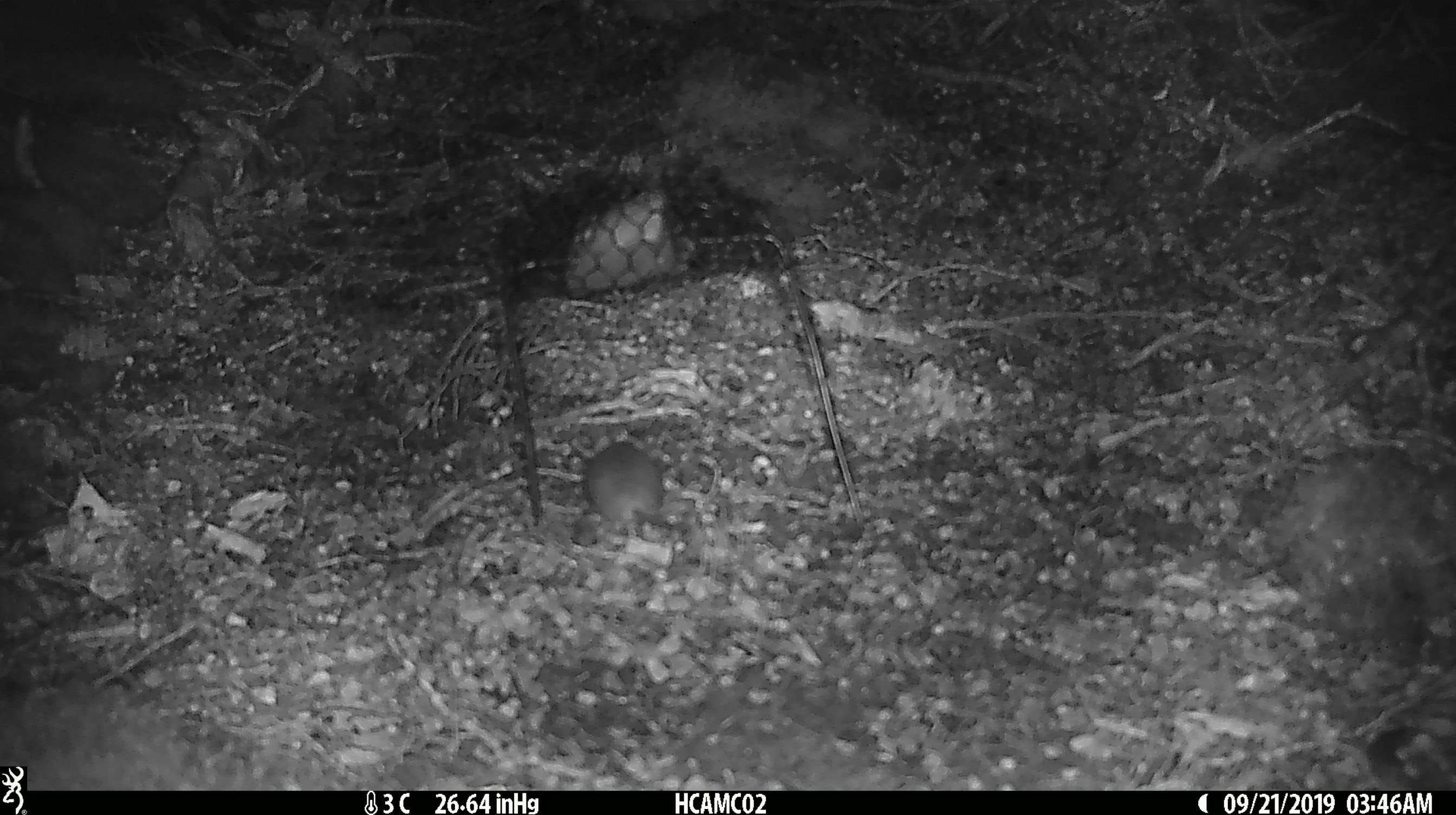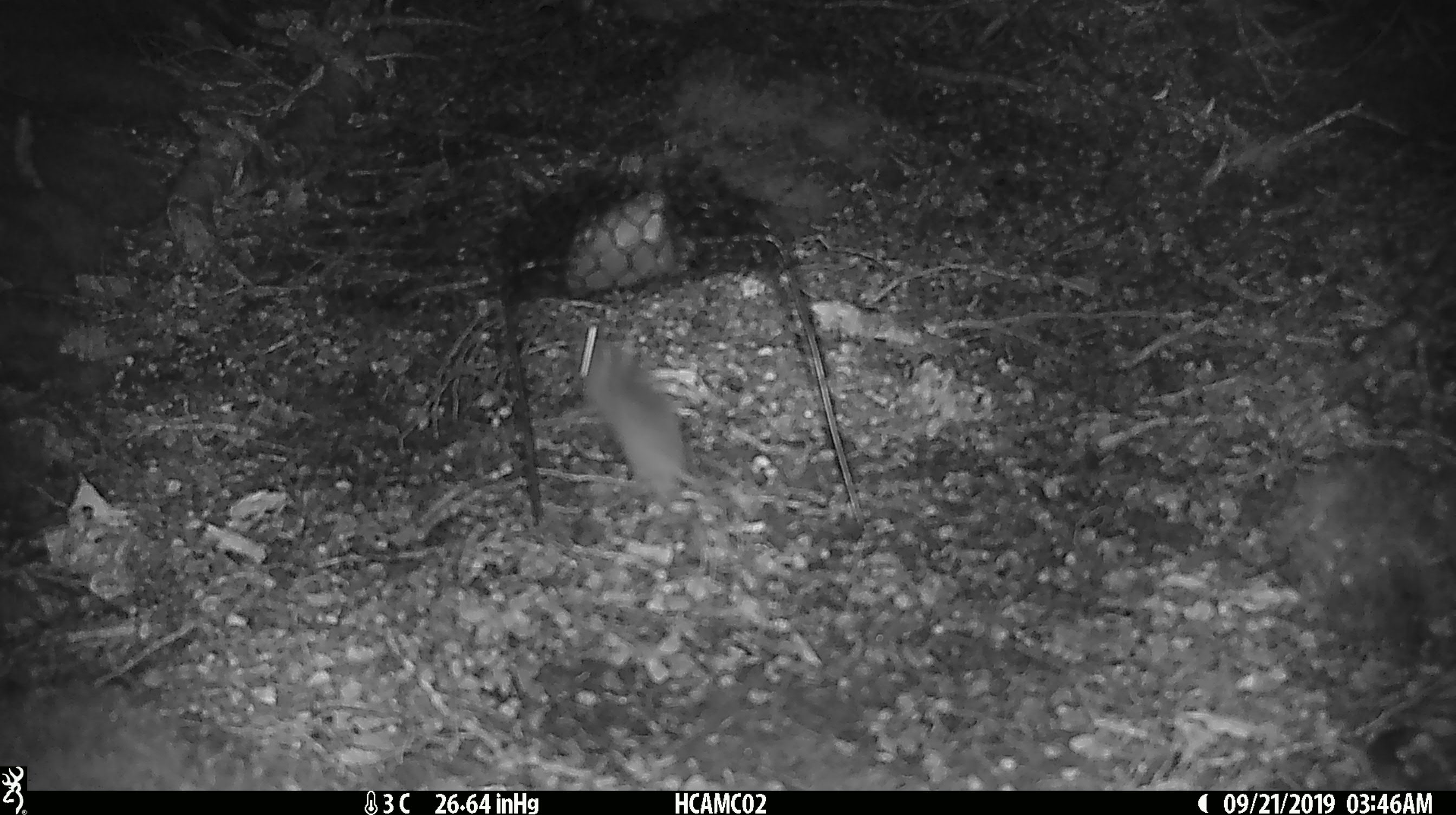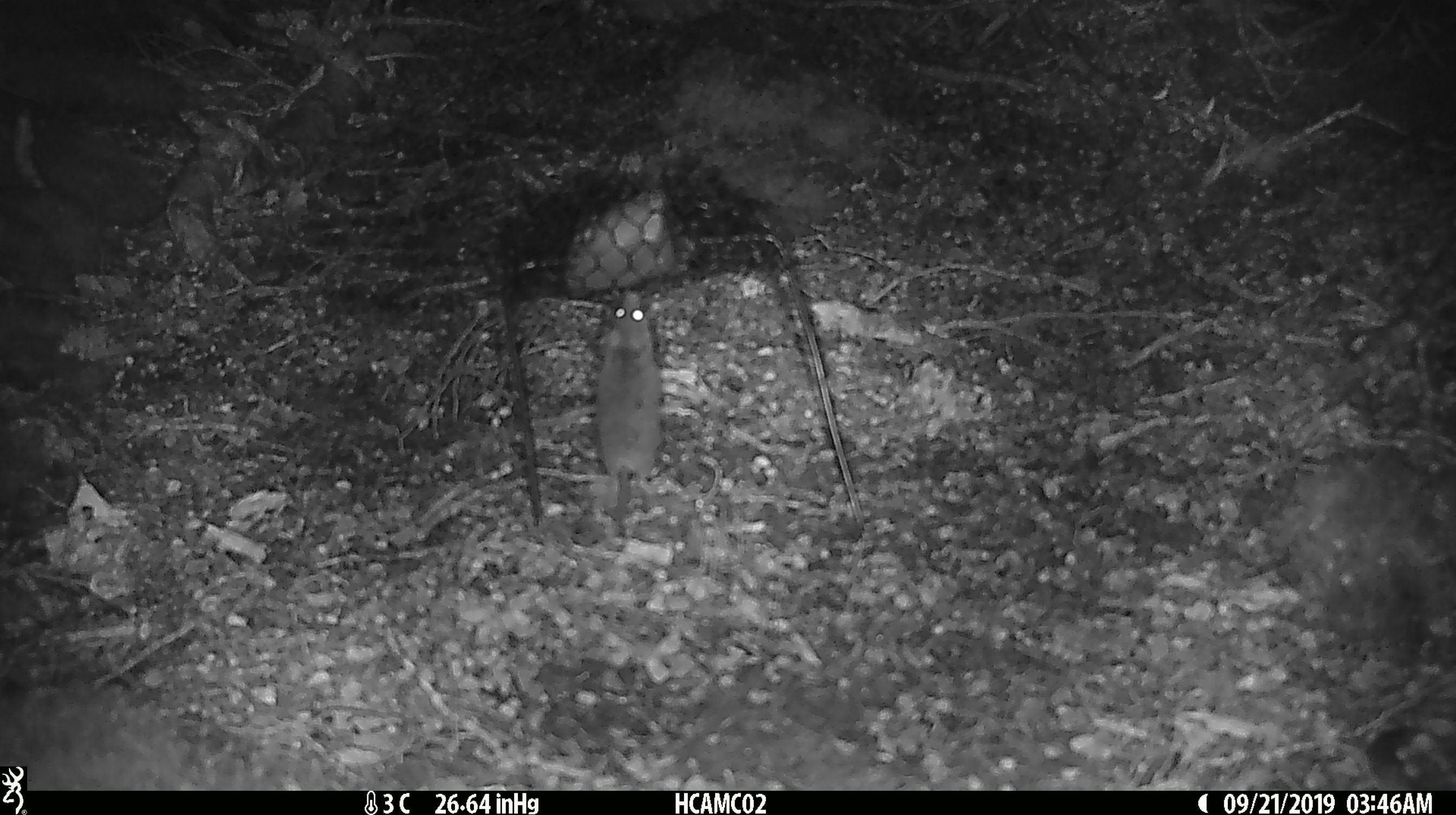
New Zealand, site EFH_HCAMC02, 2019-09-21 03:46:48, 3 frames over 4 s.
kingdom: Animalia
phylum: Chordata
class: Mammalia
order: Rodentia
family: Muridae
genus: Mus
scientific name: Mus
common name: mouse